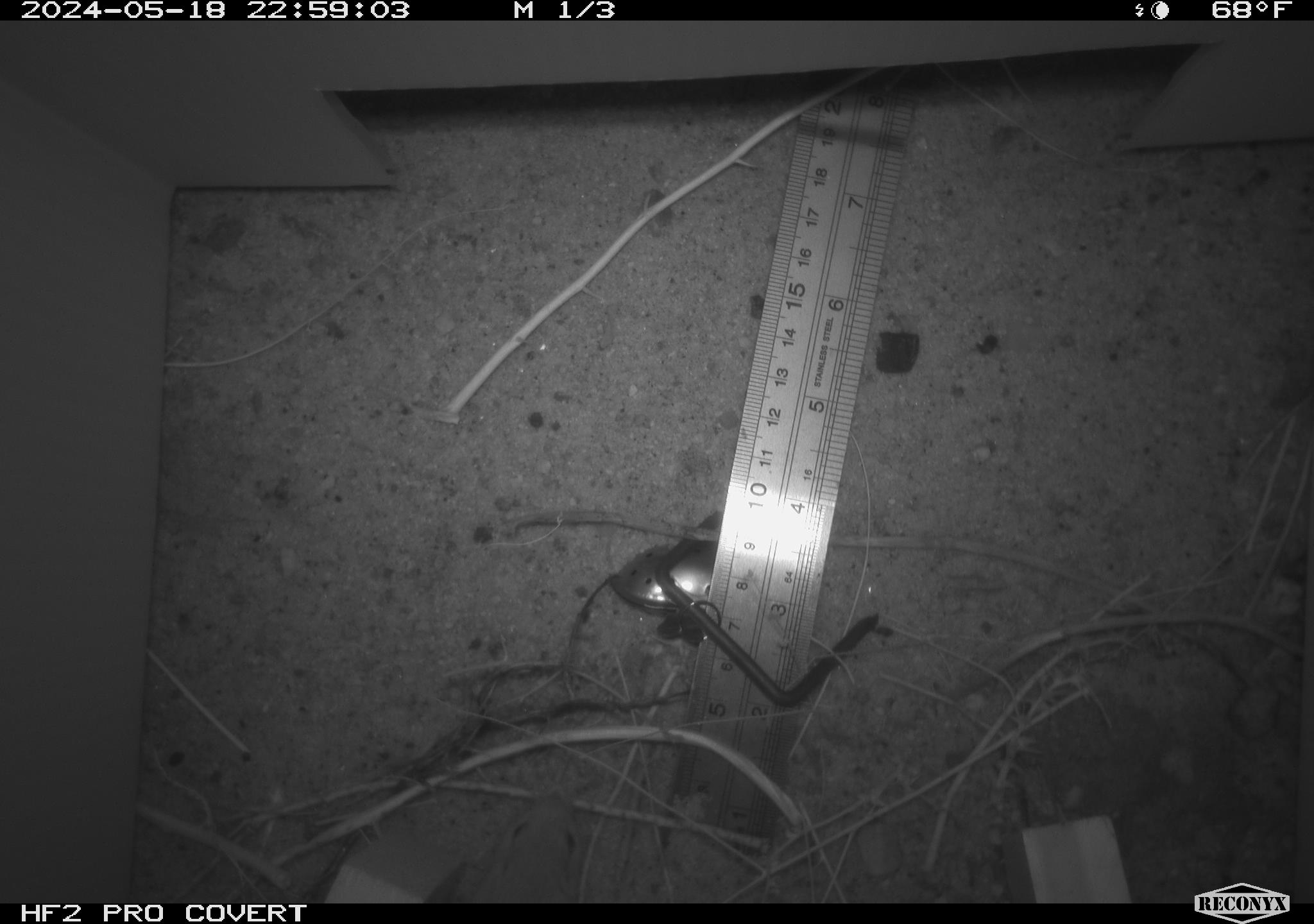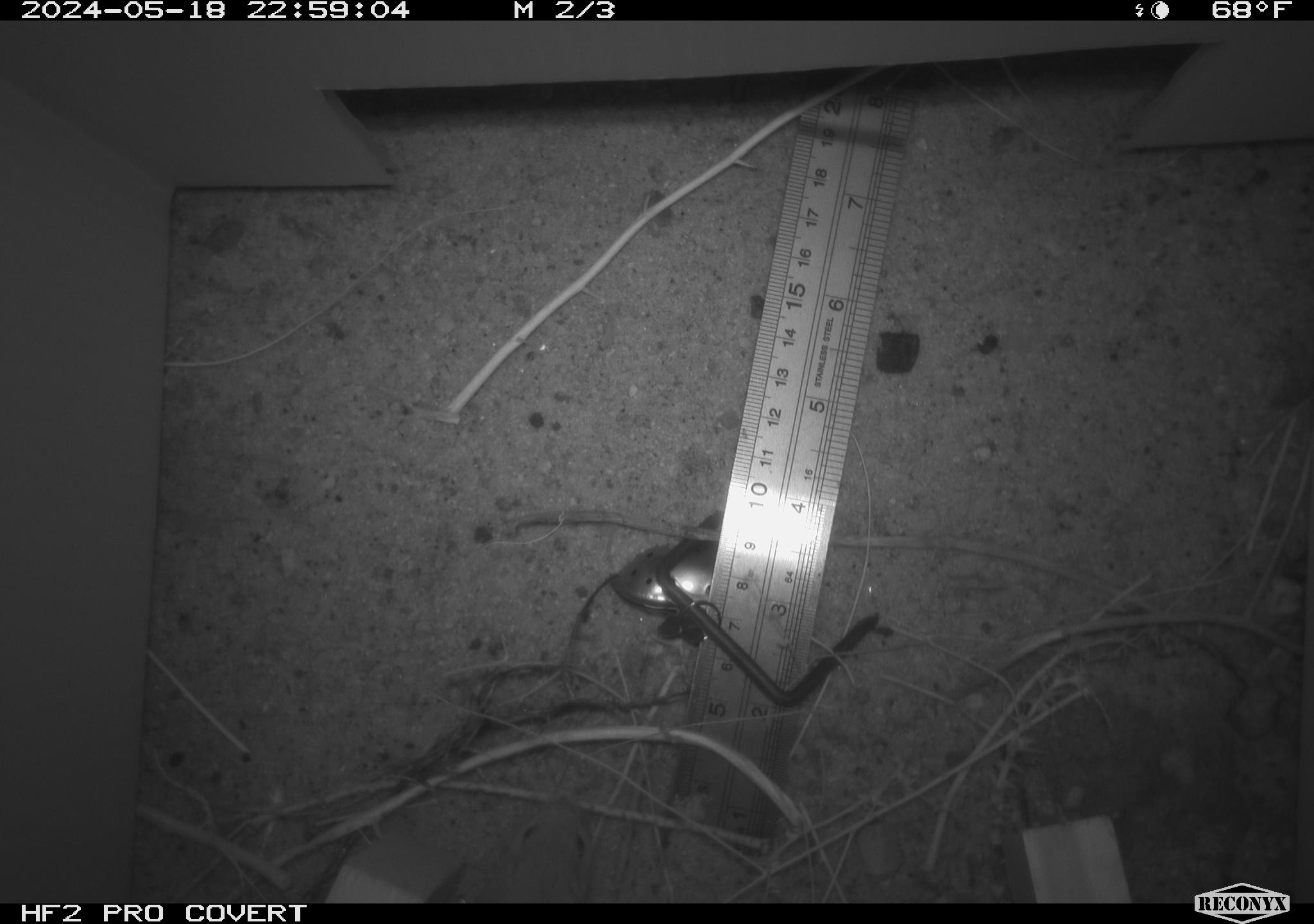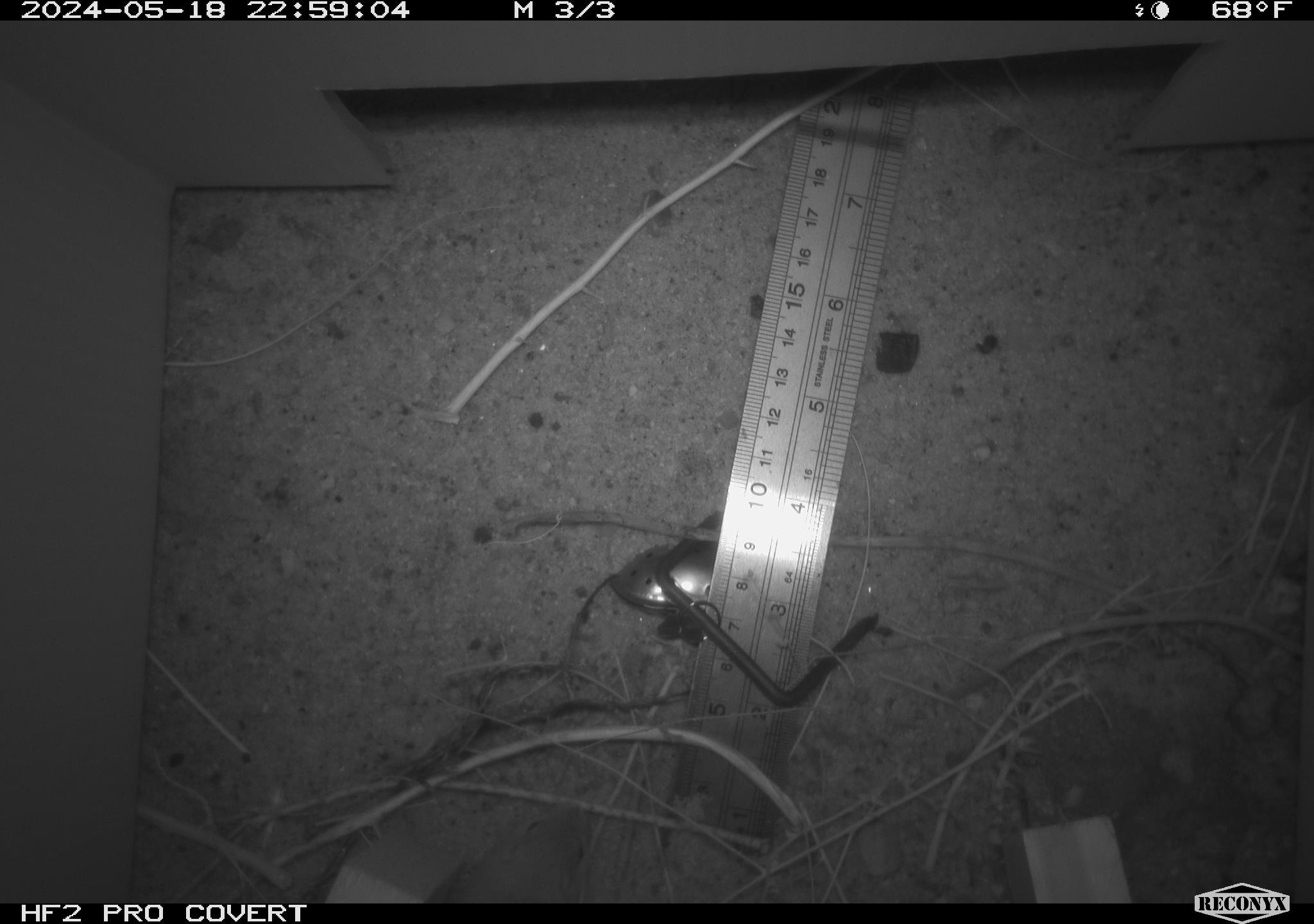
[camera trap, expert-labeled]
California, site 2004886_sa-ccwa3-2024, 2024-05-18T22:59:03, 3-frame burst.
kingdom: Animalia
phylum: Chordata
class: Mammalia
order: Rodentia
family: Heteromyidae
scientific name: Heteromyidae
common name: kangaroo rats and pocket mice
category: heteromyidae family